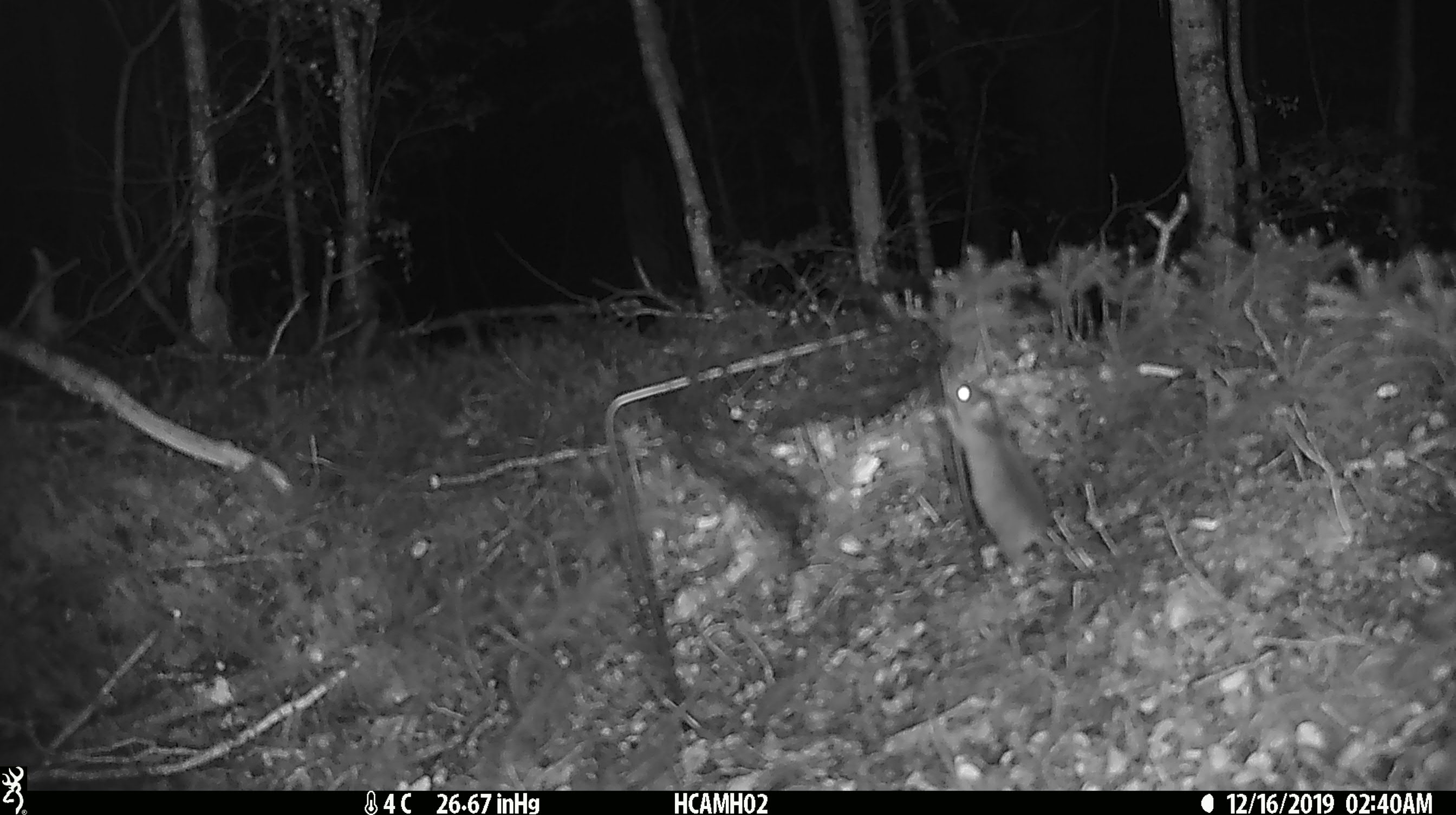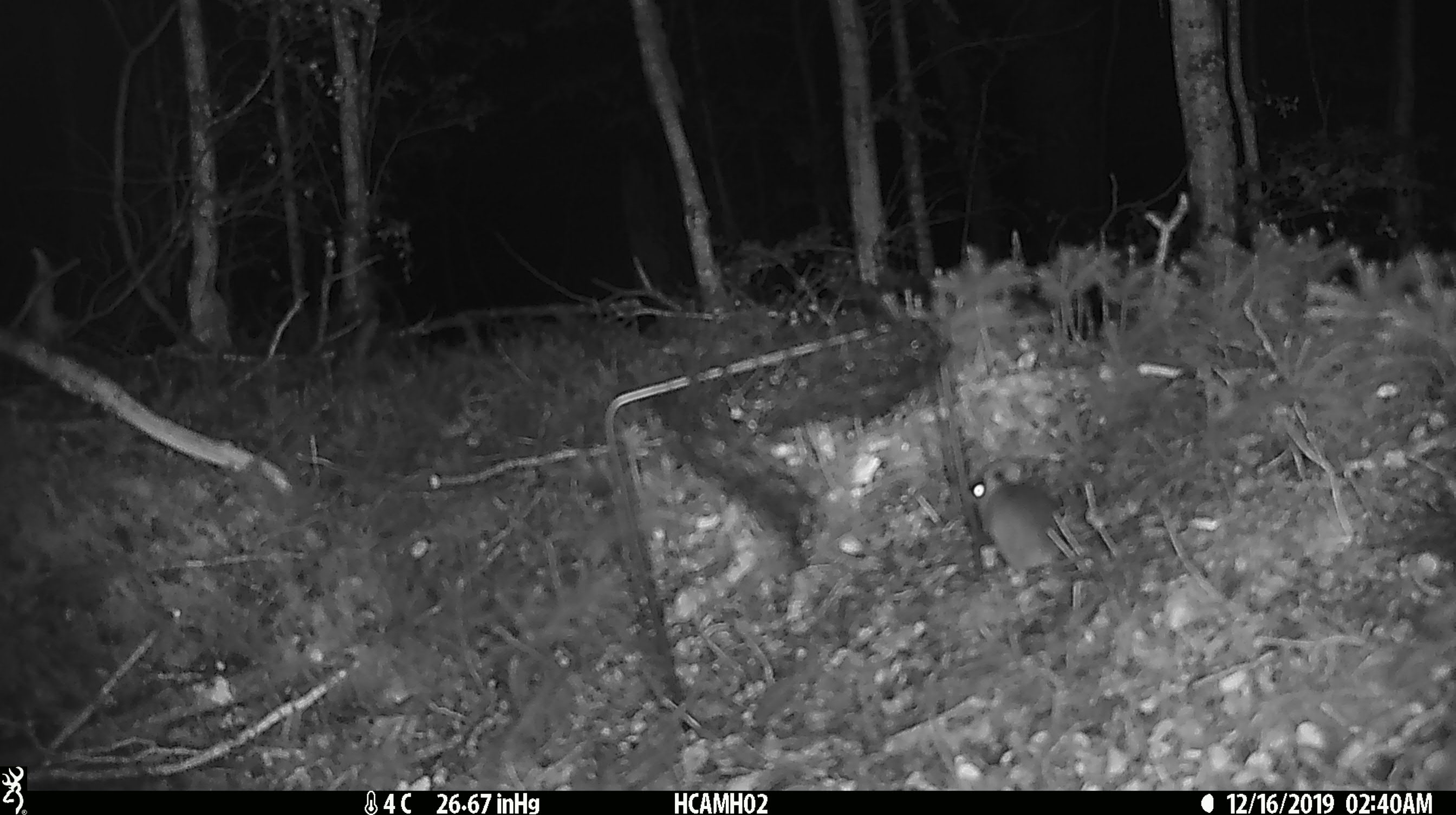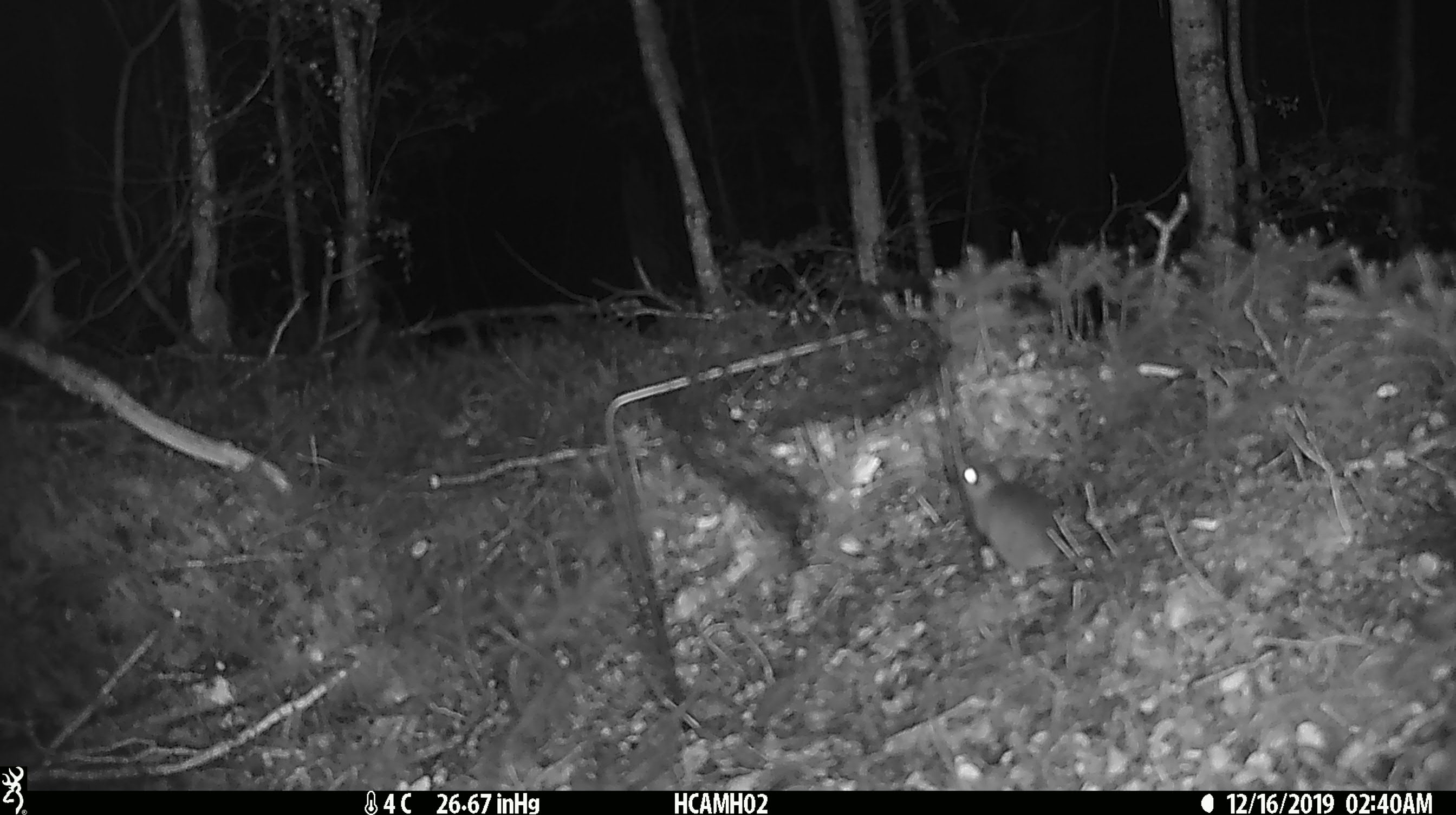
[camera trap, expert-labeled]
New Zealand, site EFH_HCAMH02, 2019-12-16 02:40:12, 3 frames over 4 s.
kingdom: Animalia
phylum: Chordata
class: Mammalia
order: Rodentia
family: Muridae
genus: Mus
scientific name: Mus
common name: mouse